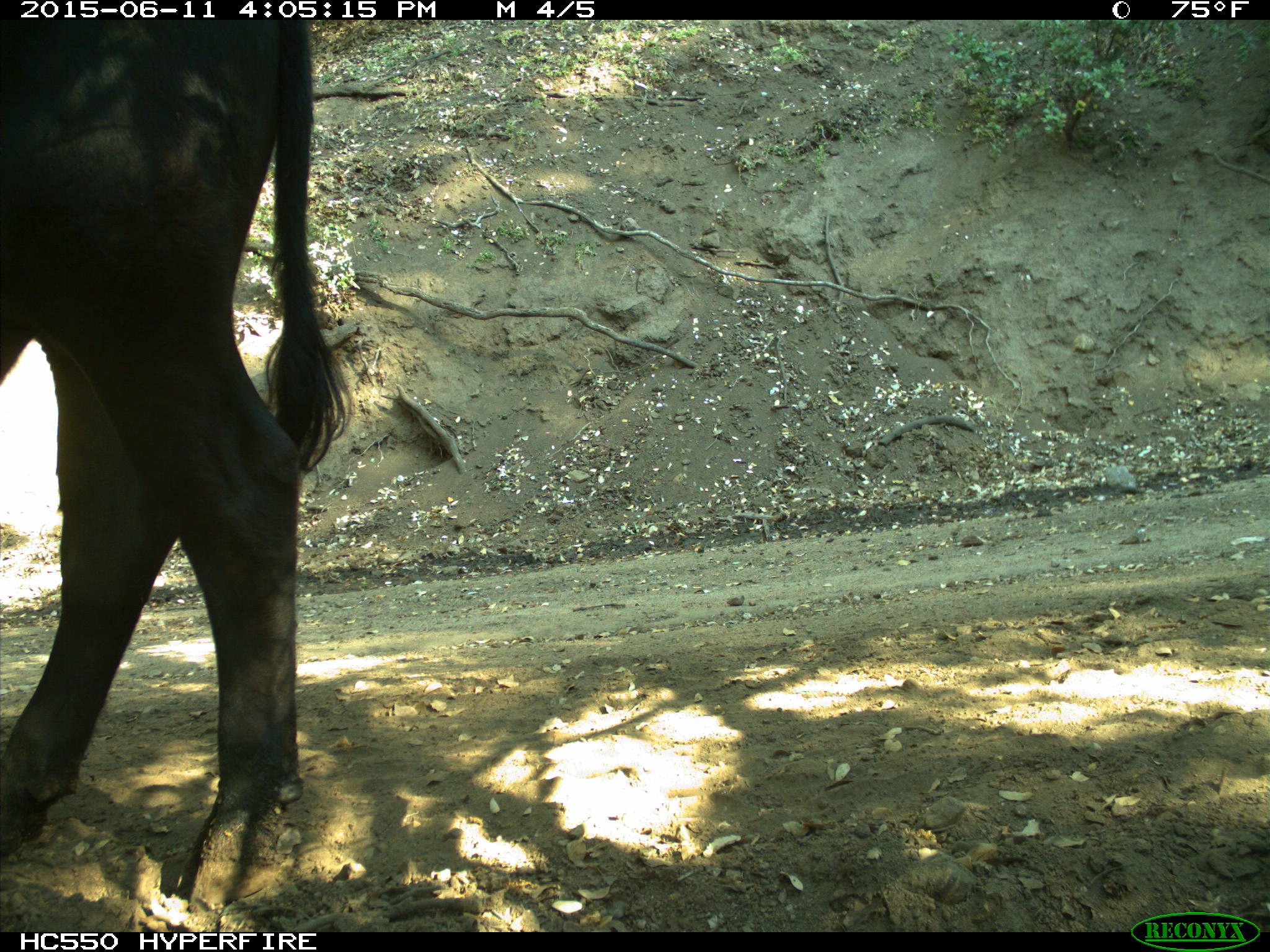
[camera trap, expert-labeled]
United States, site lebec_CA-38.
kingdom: Animalia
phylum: Chordata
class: Mammalia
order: Artiodactyla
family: Bovidae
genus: Bos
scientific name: Bos taurus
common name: domestic cow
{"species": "Bos taurus (domestic cow)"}